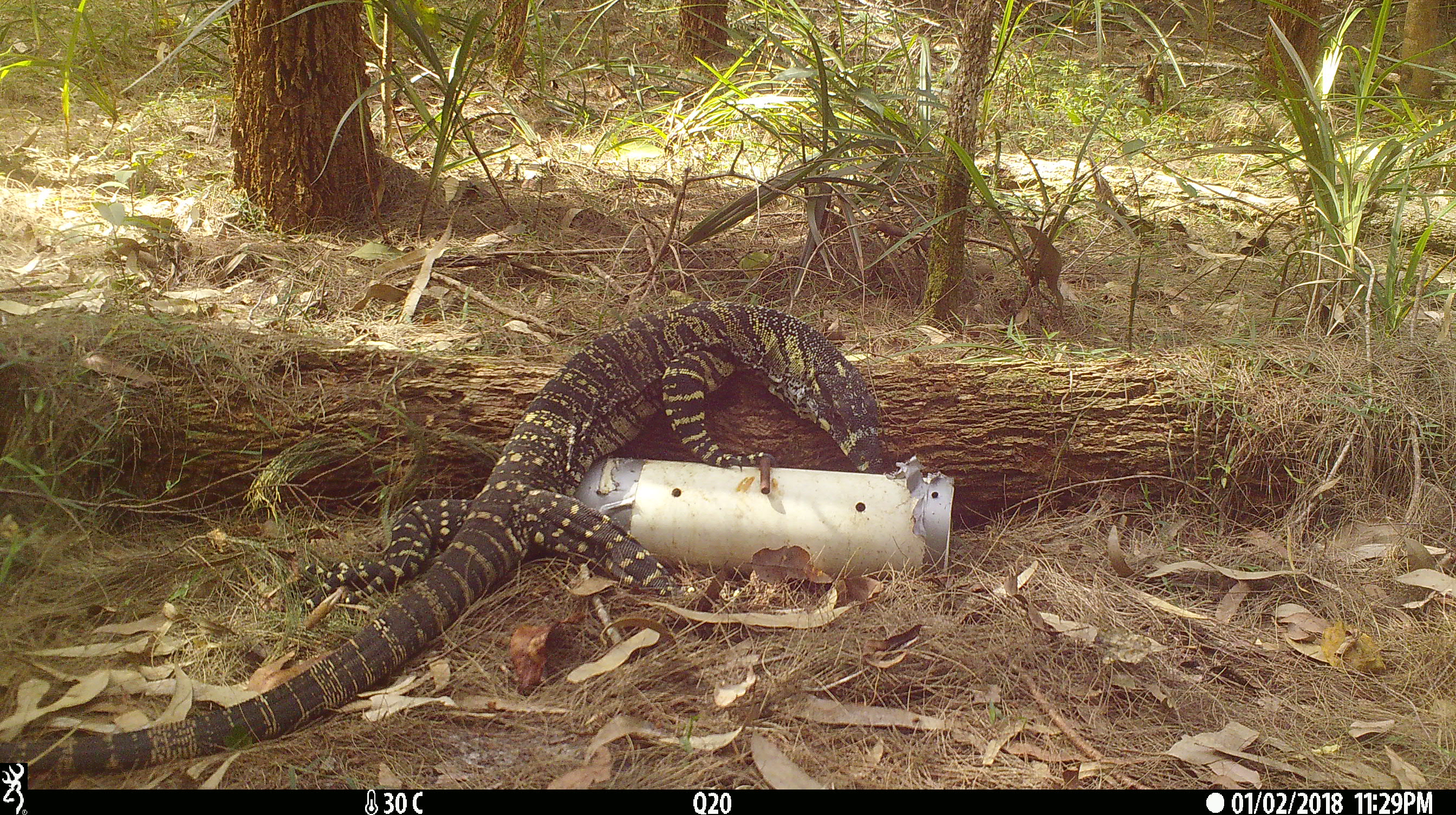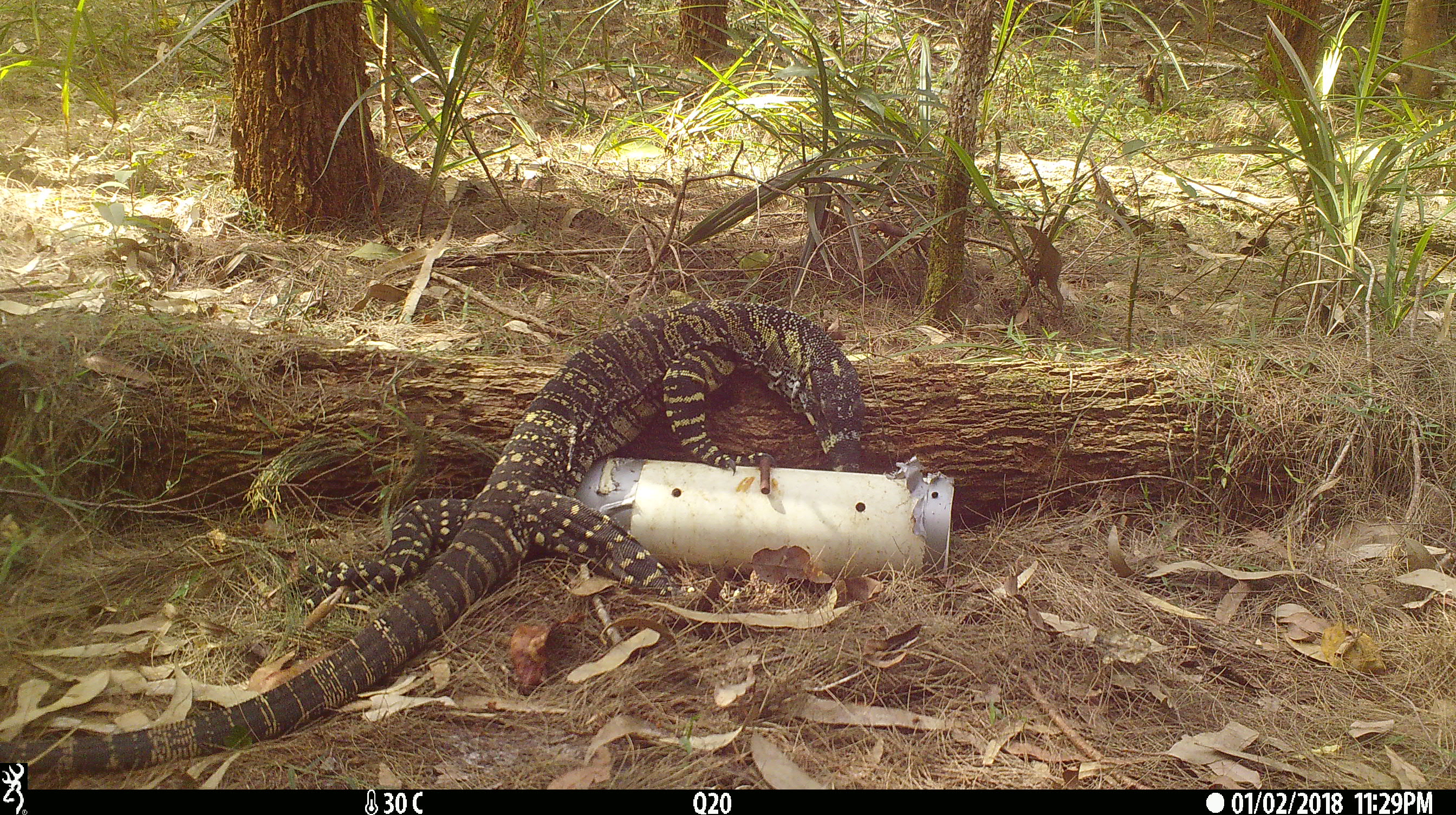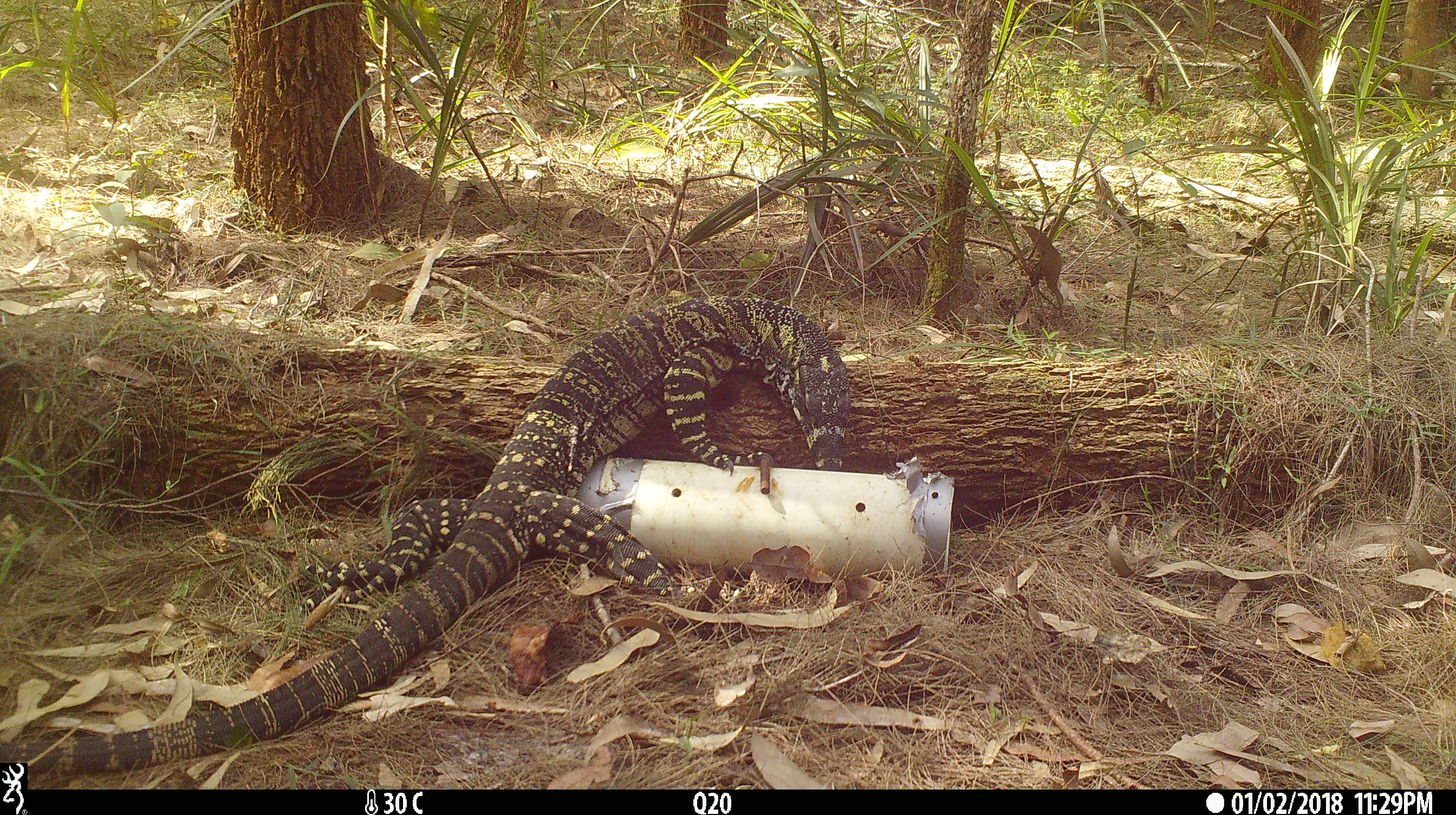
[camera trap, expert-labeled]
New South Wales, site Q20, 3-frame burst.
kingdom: Animalia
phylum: Chordata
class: Reptilia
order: Squamata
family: Varanidae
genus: Varanus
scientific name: Varanus varius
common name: lace monitor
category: goanna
Goanna (lace monitor) (Varanus varius).